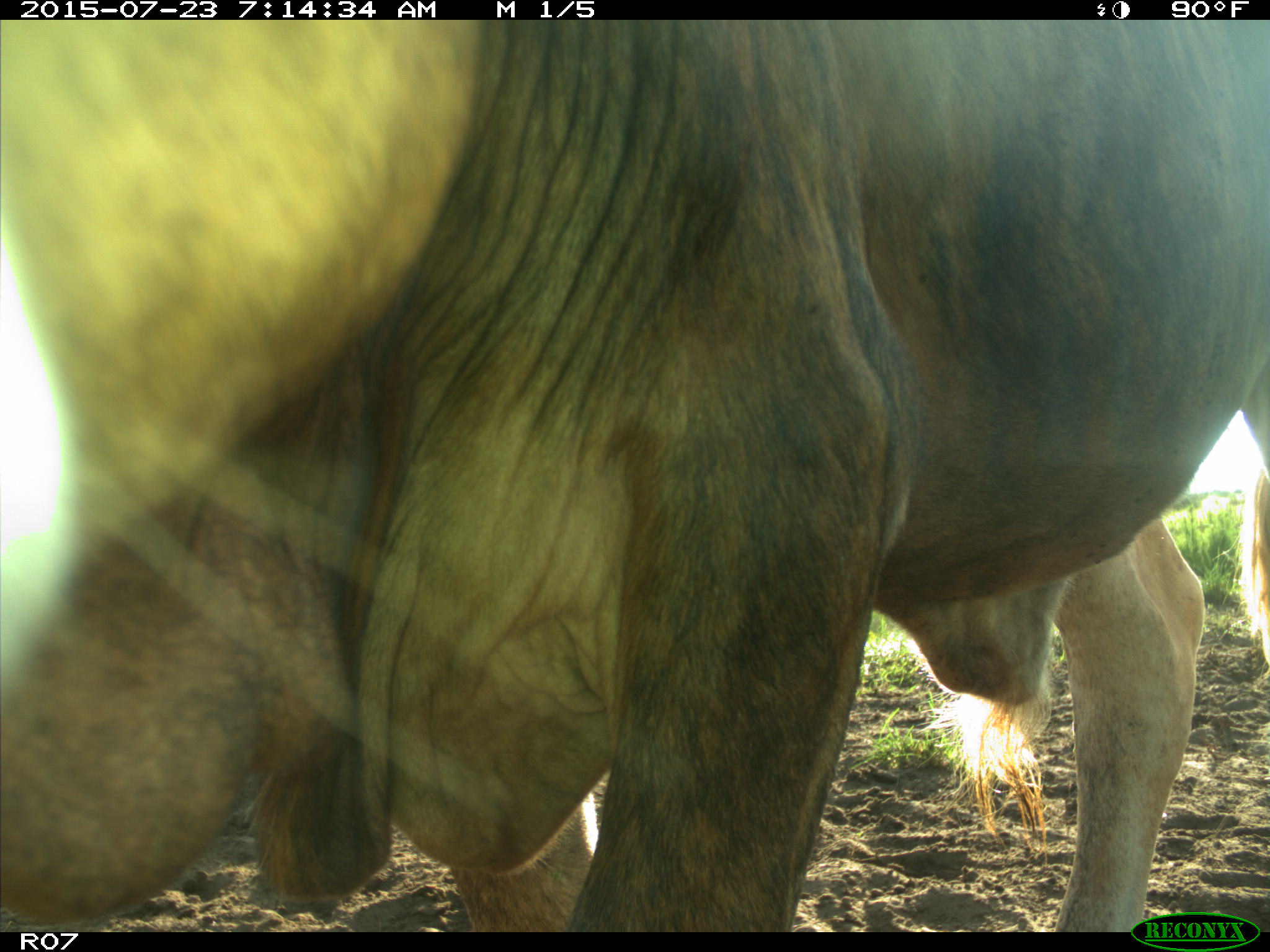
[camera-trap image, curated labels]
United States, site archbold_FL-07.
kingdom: Animalia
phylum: Chordata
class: Mammalia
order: Artiodactyla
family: Bovidae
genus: Bos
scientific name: Bos taurus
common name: domestic cow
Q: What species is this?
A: Bos taurus (domestic cow).